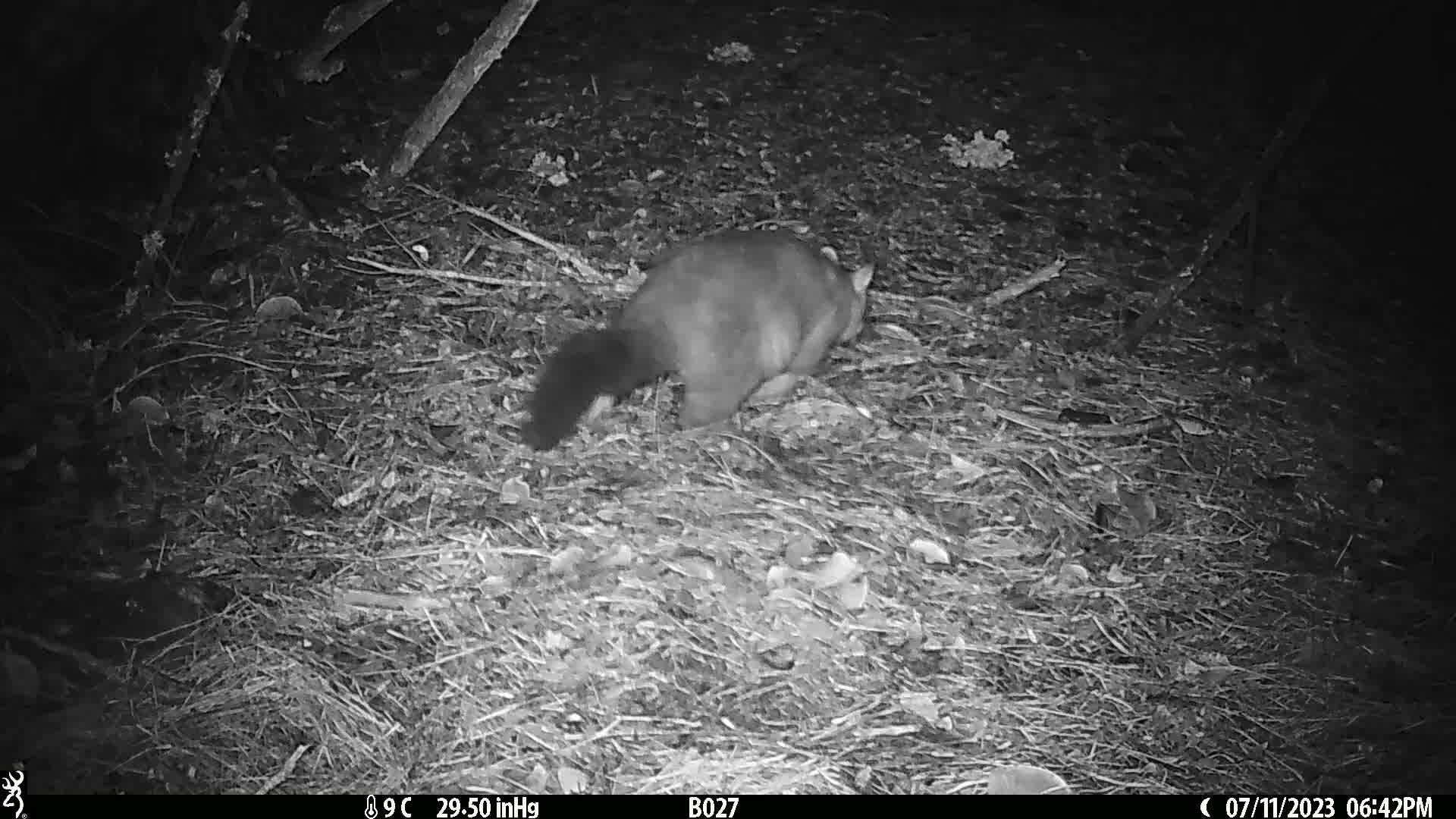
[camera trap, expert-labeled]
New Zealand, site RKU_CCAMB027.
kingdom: Animalia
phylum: Chordata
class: Mammalia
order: Diprotodontia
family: Phalangeridae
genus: Trichosurus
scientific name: Trichosurus vulpecula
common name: common brushtail possum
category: possum